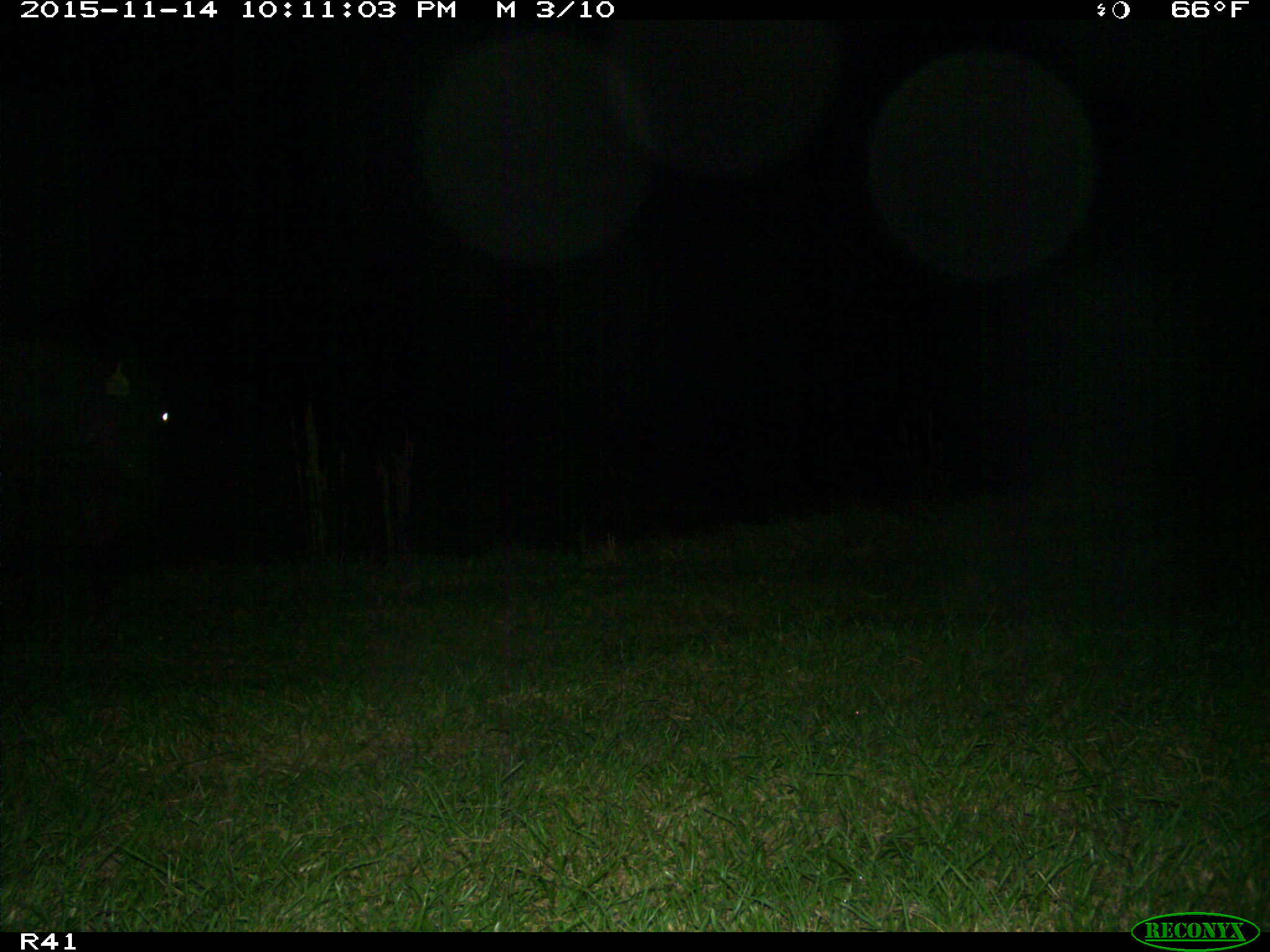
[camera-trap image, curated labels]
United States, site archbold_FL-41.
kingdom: Animalia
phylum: Chordata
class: Mammalia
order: Artiodactyla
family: Bovidae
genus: Bos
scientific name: Bos taurus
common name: domestic cow